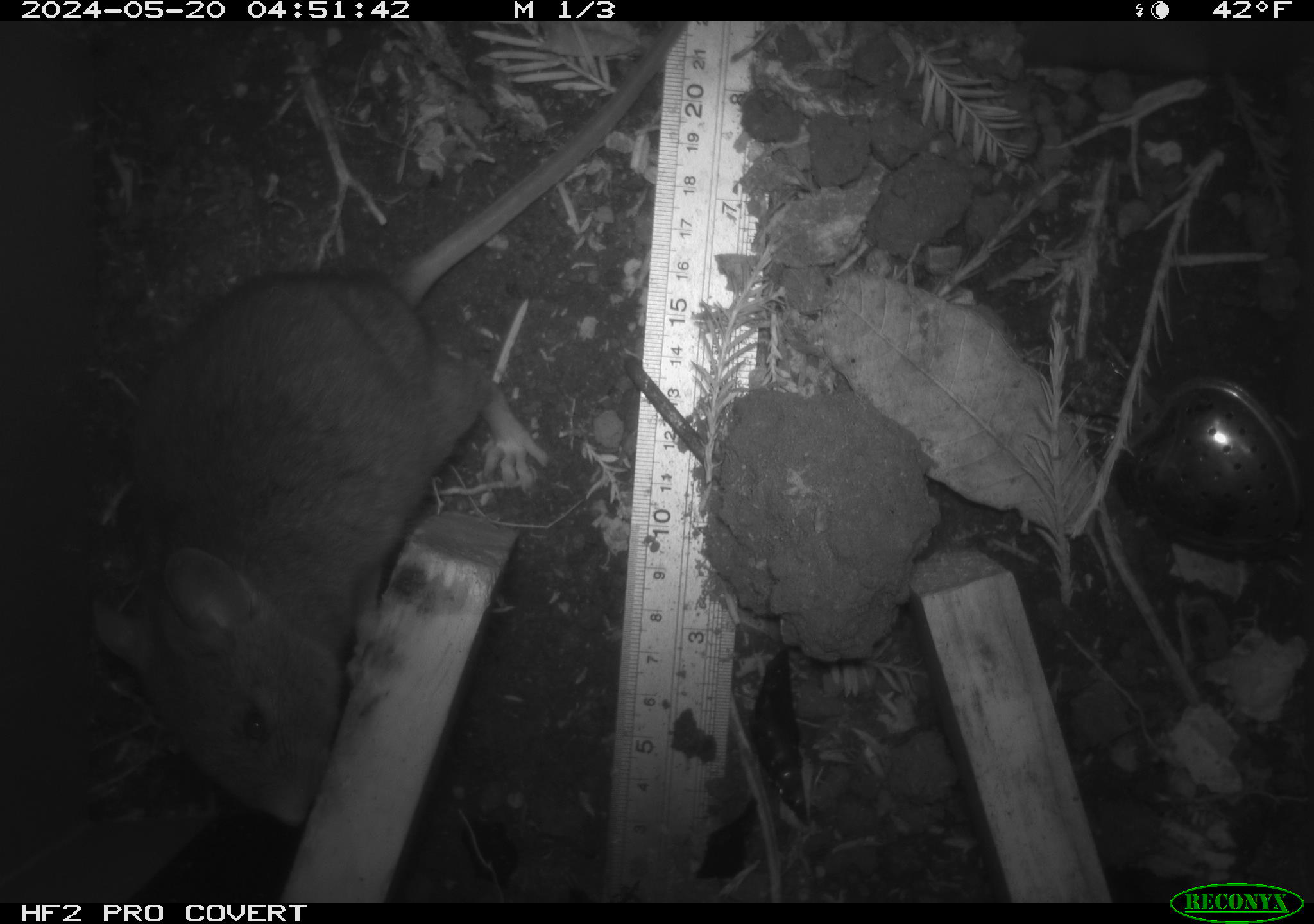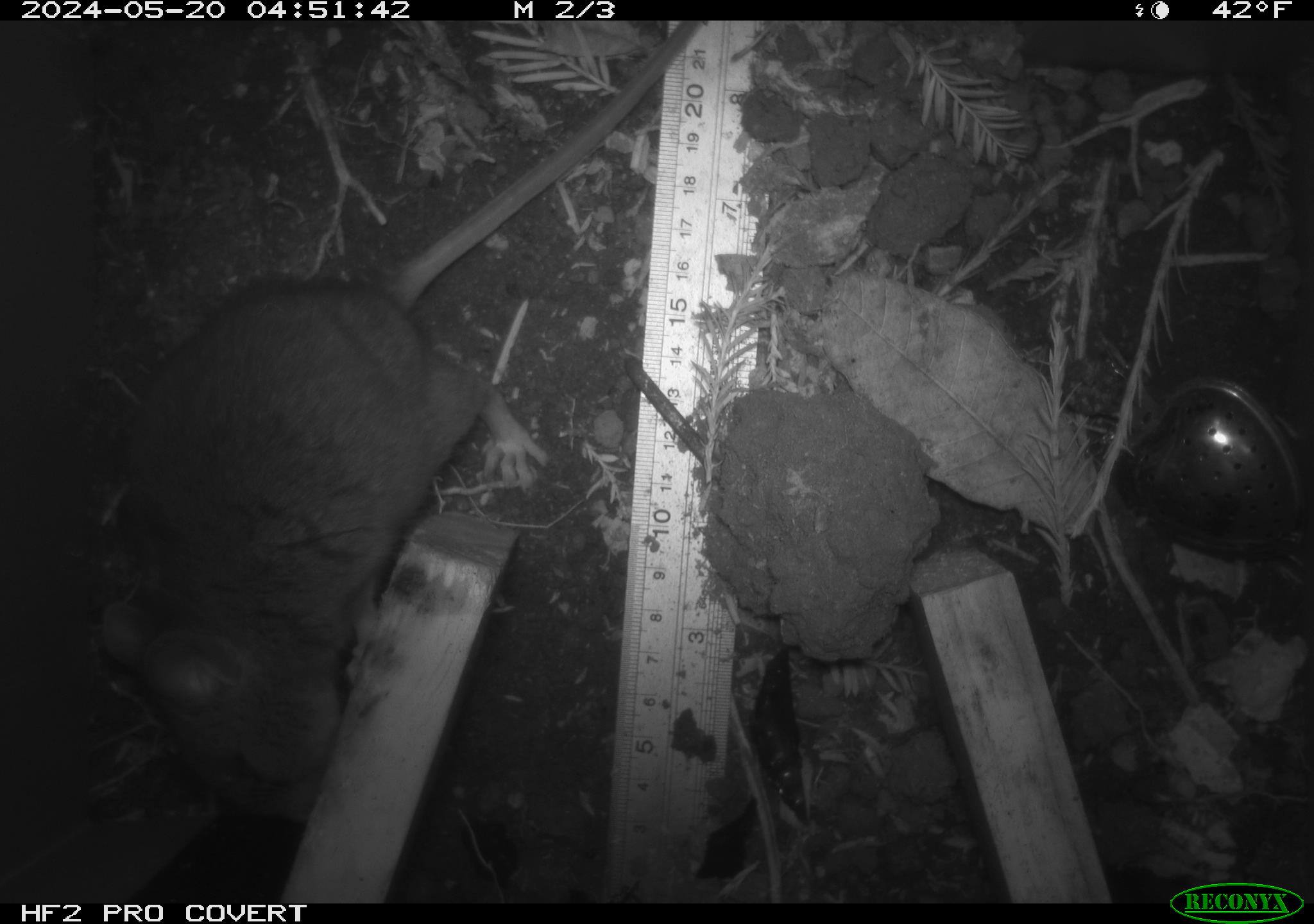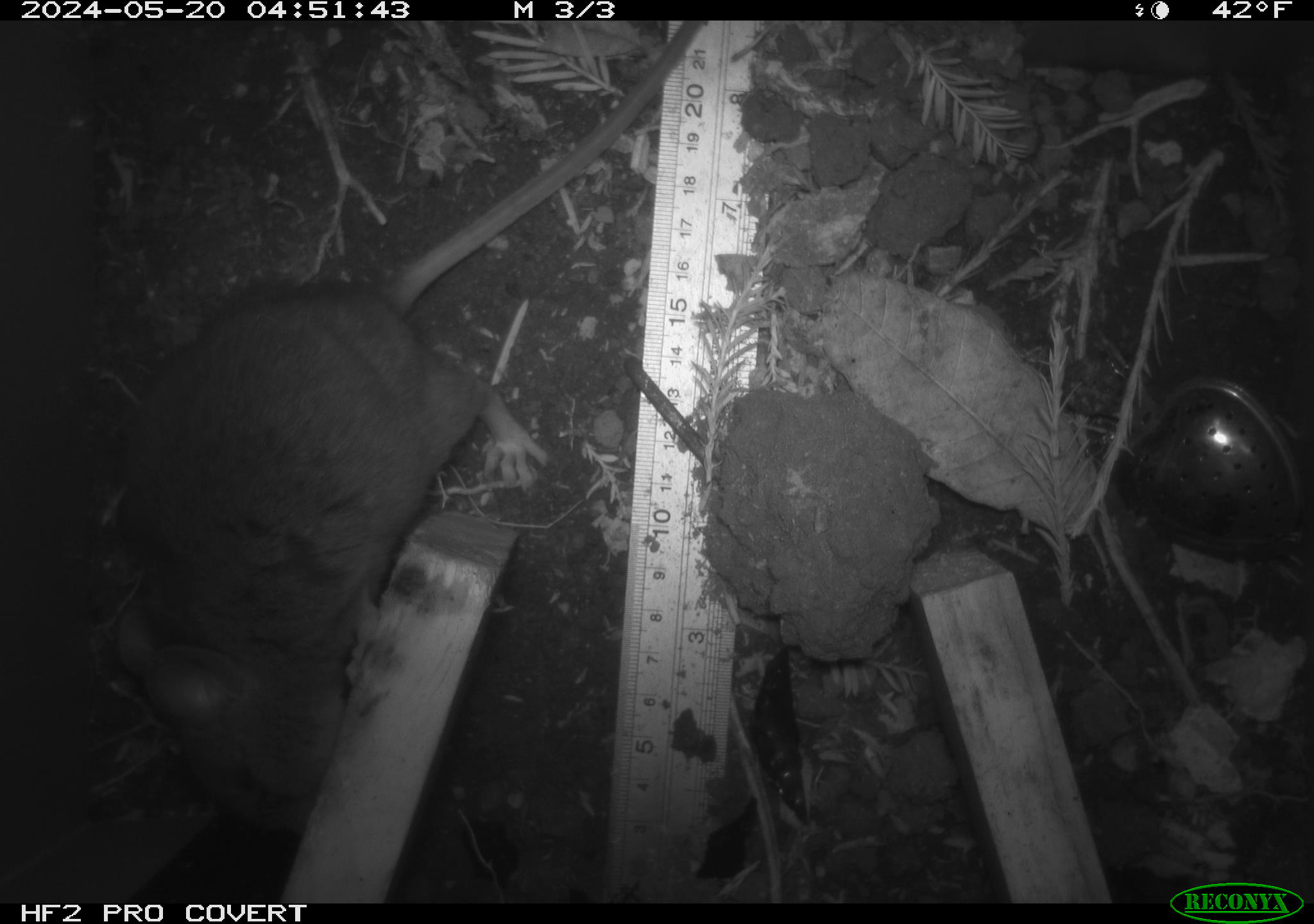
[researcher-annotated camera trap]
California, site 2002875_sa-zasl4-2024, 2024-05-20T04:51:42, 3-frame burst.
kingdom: Animalia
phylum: Chordata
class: Mammalia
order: Rodentia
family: Cricetidae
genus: Neotoma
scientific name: Neotoma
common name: pack rat or woodrat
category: neotoma species